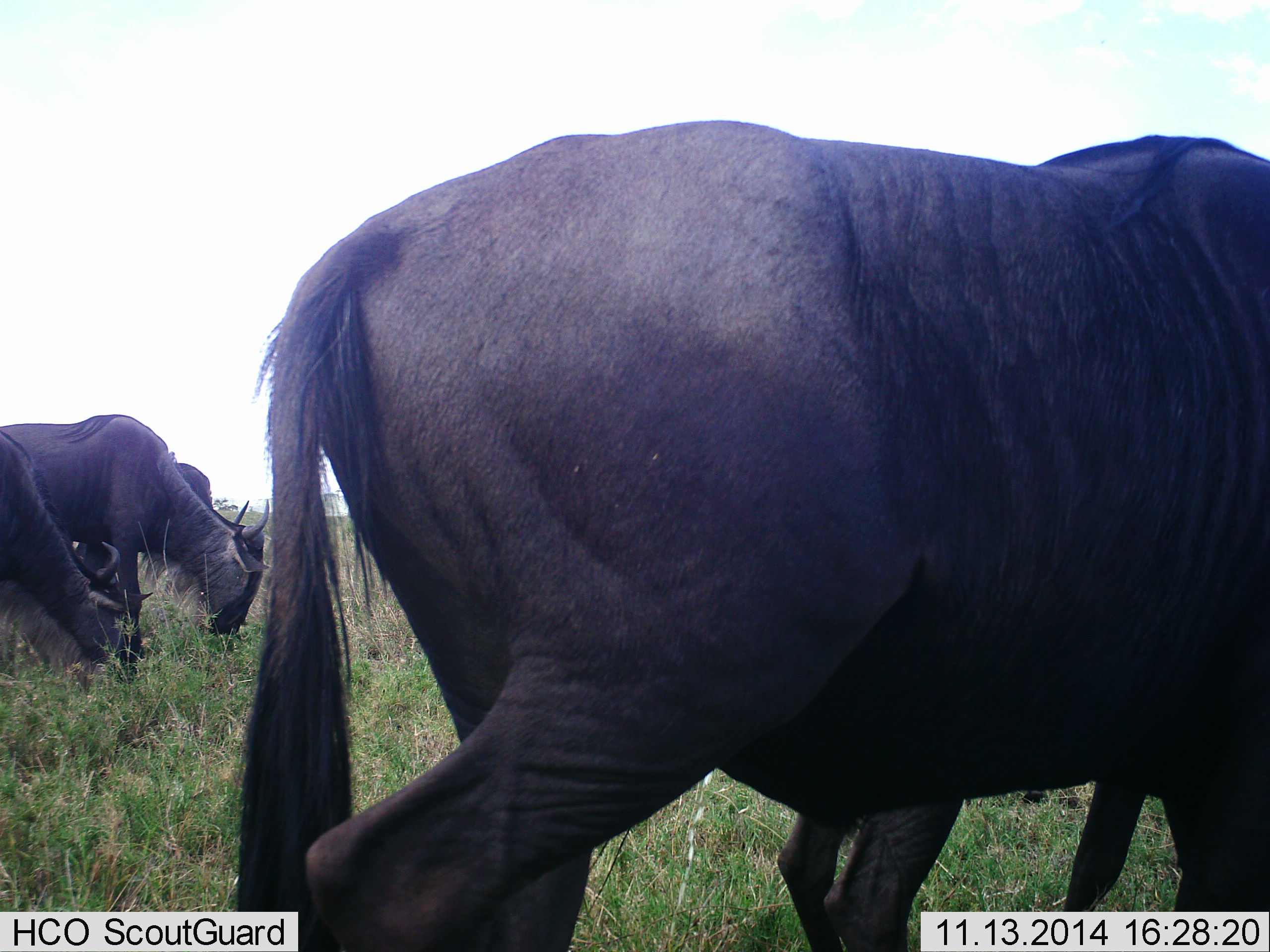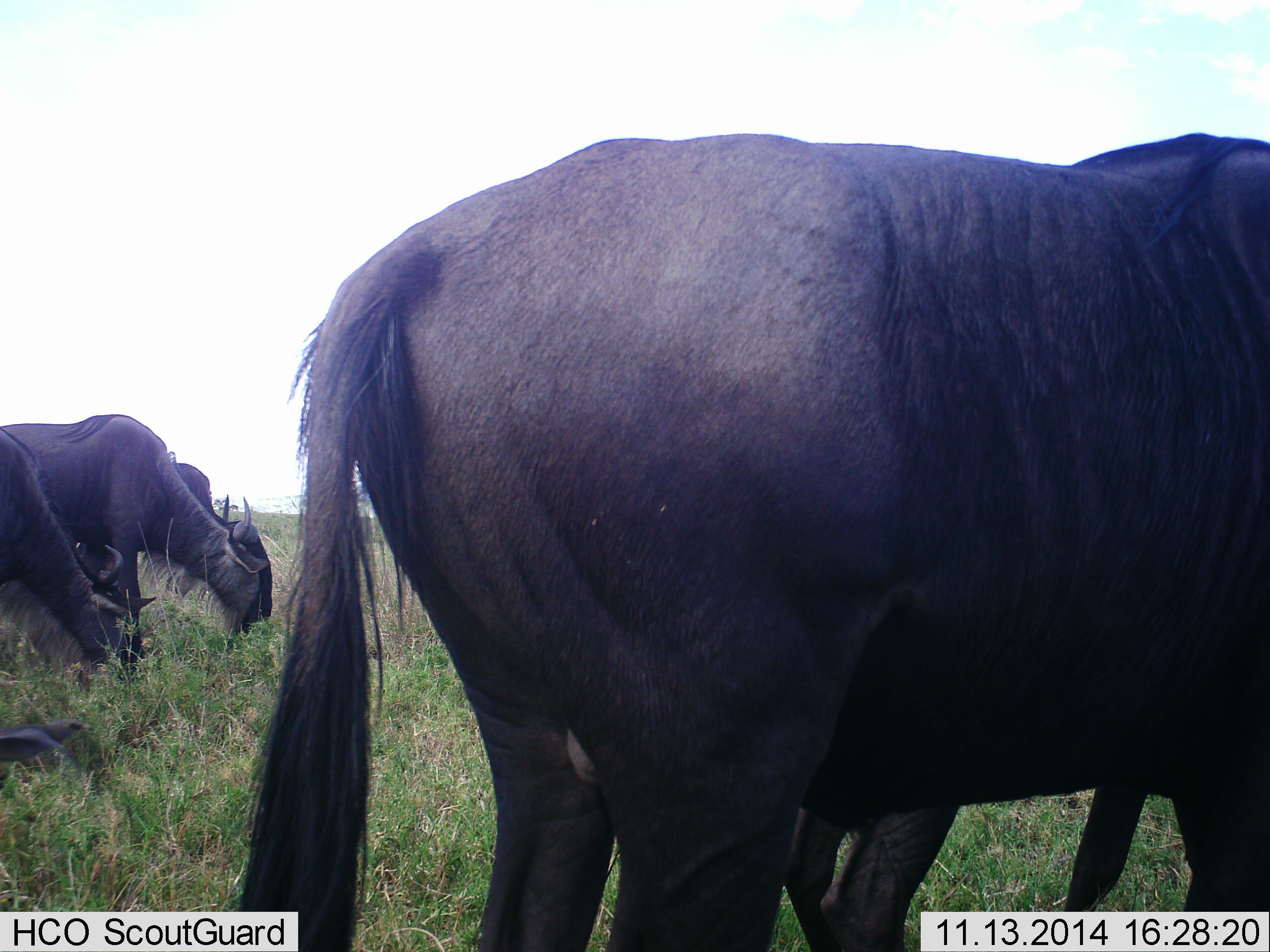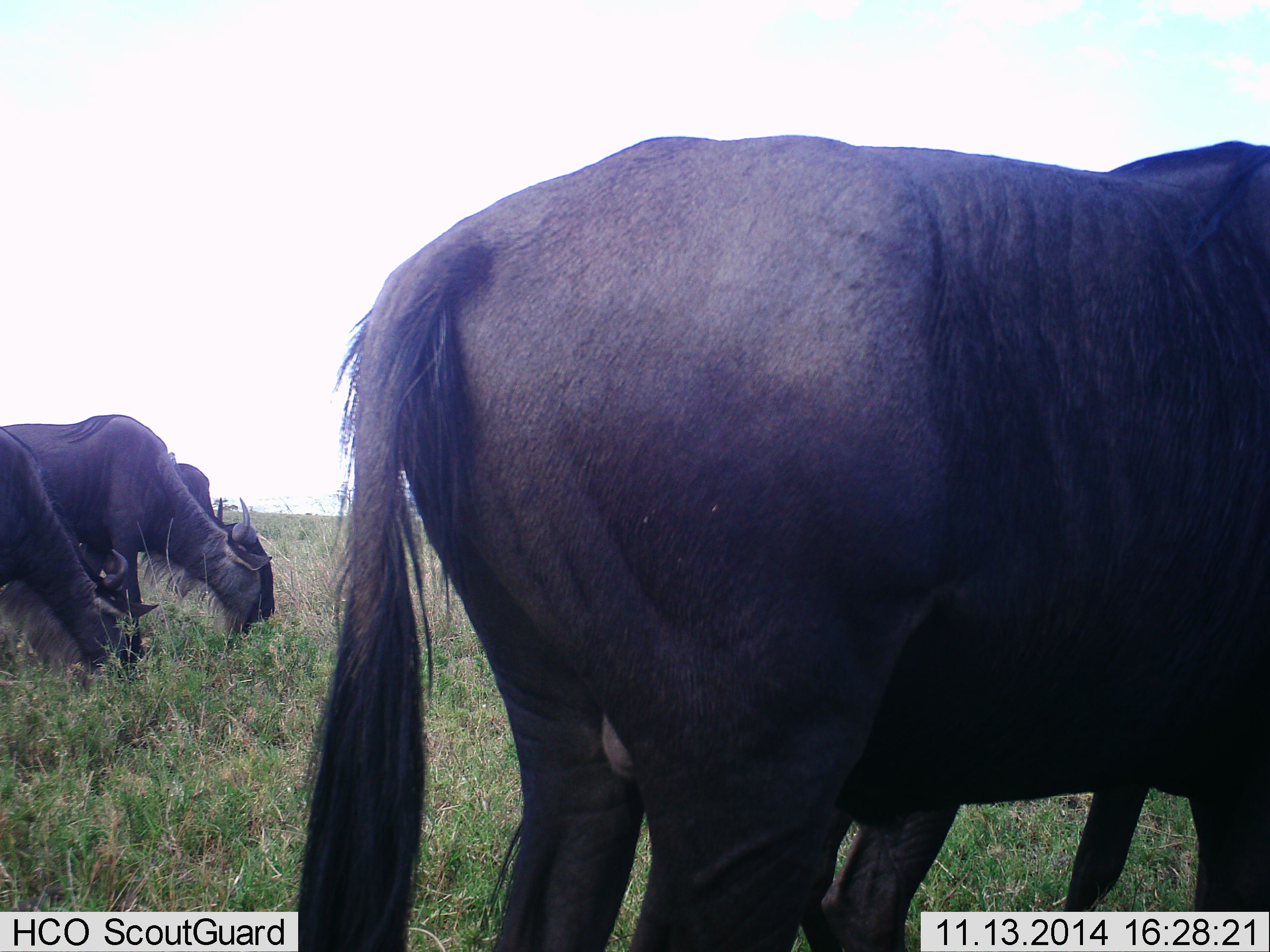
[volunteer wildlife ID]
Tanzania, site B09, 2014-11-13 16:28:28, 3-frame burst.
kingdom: Animalia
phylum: Chordata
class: Mammalia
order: Artiodactyla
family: Bovidae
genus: Connochaetes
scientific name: Connochaetes taurinus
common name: blue wildebeest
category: wildebeest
Wildebeest (blue wildebeest) (Connochaetes taurinus), count 6. Behavior (volunteer vote fractions): standing 73%, resting 18%, moving 9%, interacting 0%. Young present (vote fraction): 0%. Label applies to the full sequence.